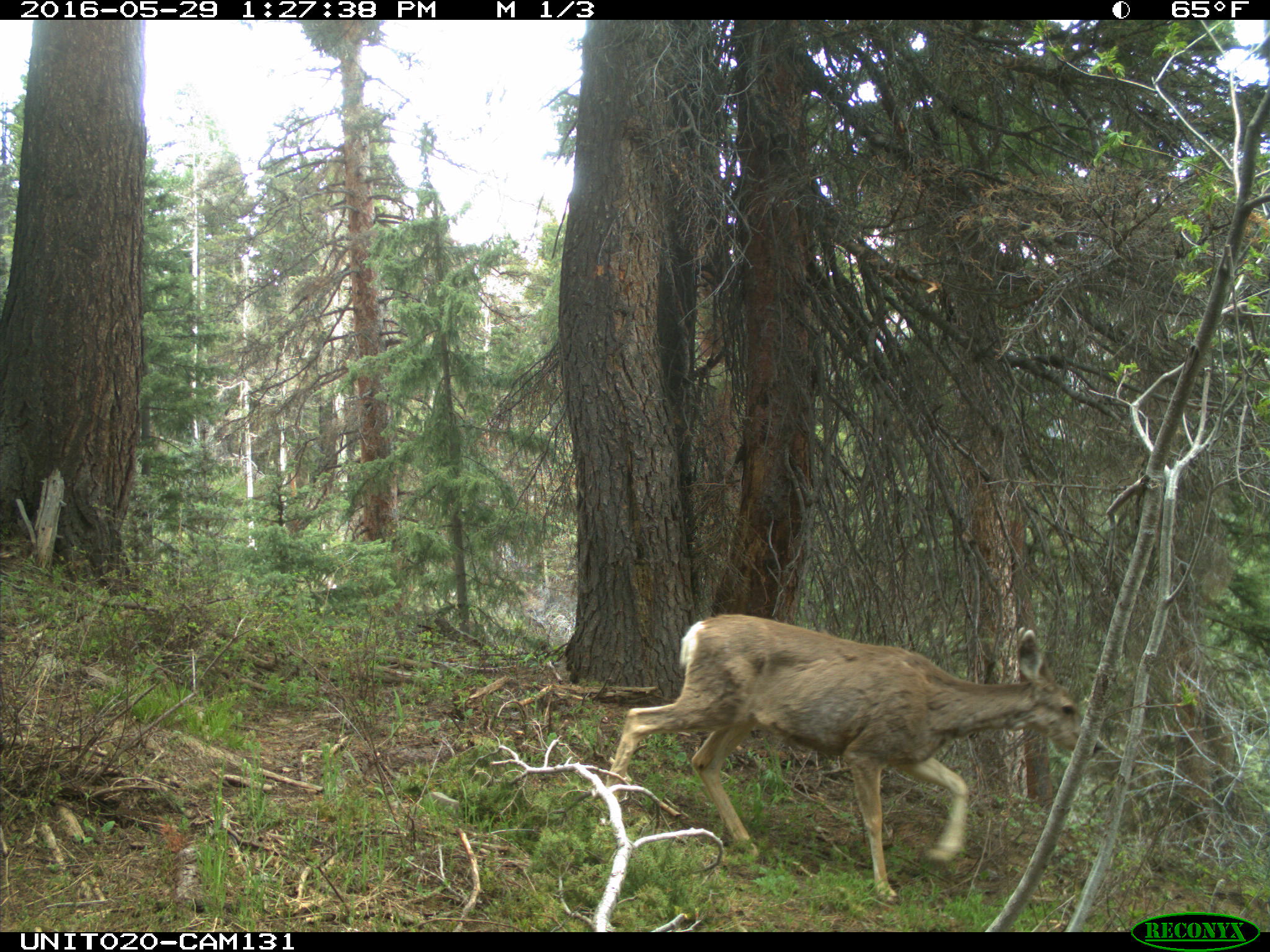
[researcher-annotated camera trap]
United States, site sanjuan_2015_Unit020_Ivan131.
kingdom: Animalia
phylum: Chordata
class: Mammalia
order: Artiodactyla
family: Cervidae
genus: Odocoileus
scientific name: Odocoileus hemionus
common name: mule deer